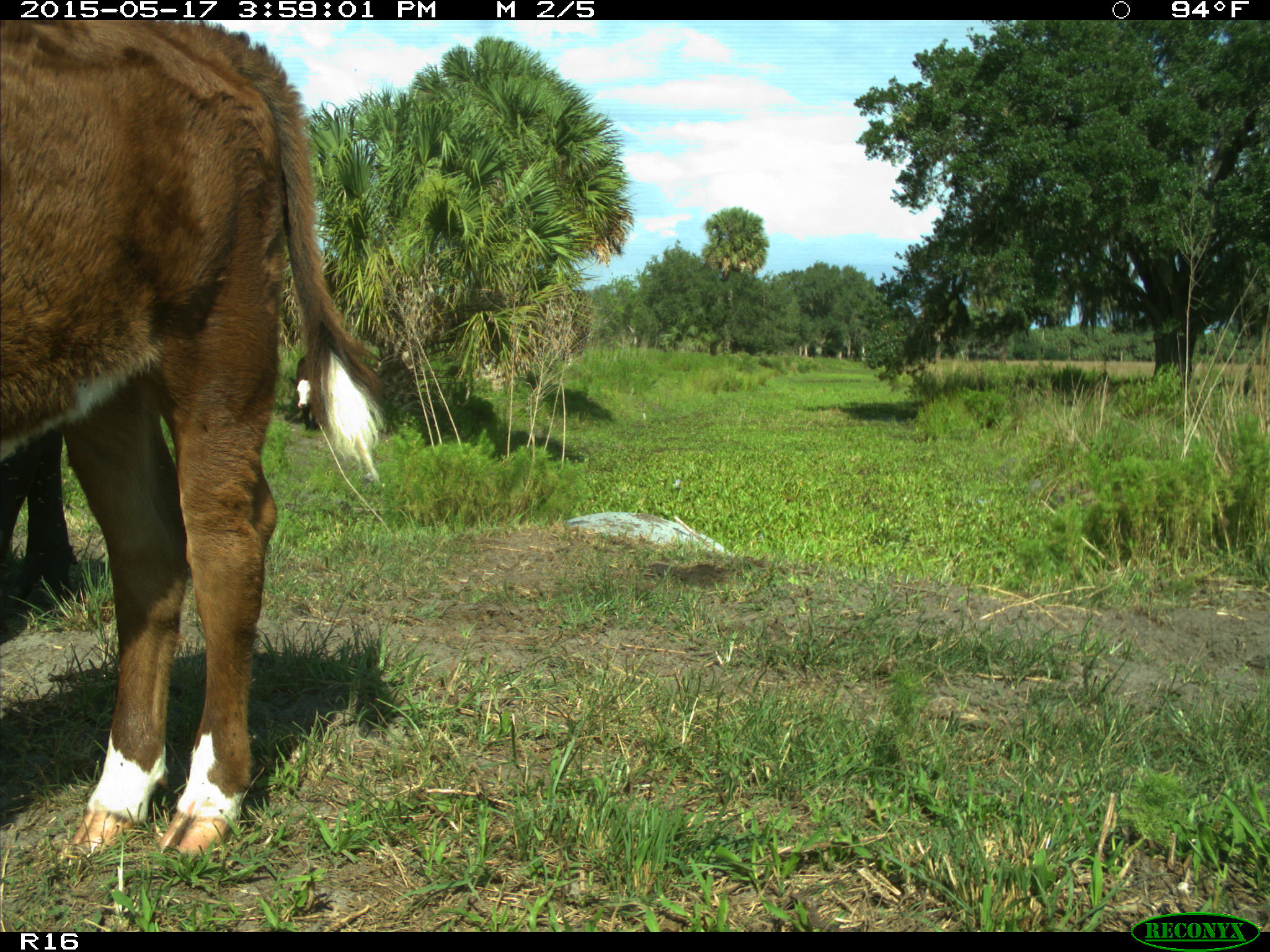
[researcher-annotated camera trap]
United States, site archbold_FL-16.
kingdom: Animalia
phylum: Chordata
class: Mammalia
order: Artiodactyla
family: Bovidae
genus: Bos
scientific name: Bos taurus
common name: domestic cow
Bos taurus (domestic cow).